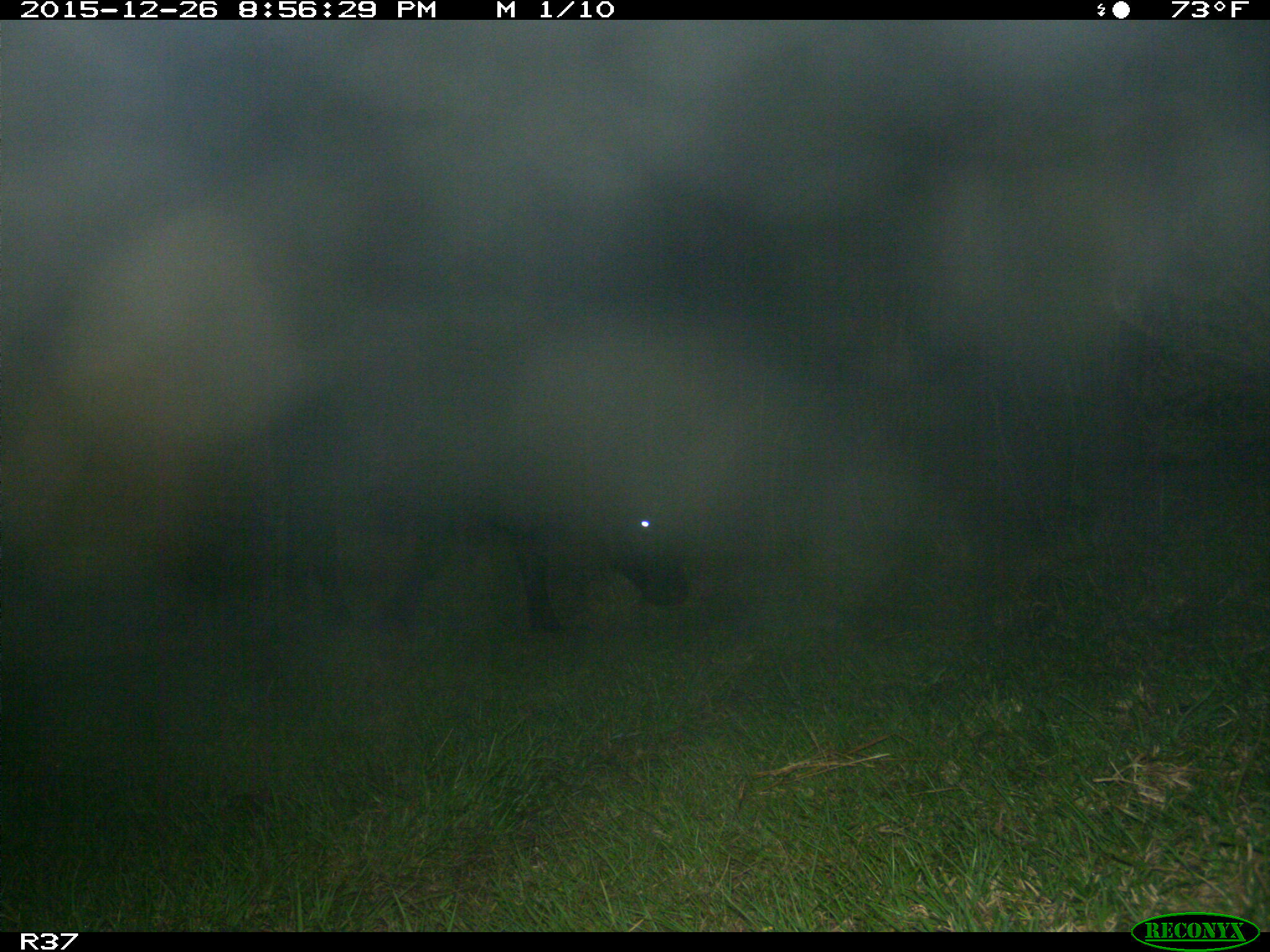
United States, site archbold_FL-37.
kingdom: Animalia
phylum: Chordata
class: Mammalia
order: Artiodactyla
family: Bovidae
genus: Bos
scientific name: Bos taurus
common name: domestic cow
Bos taurus (domestic cow).